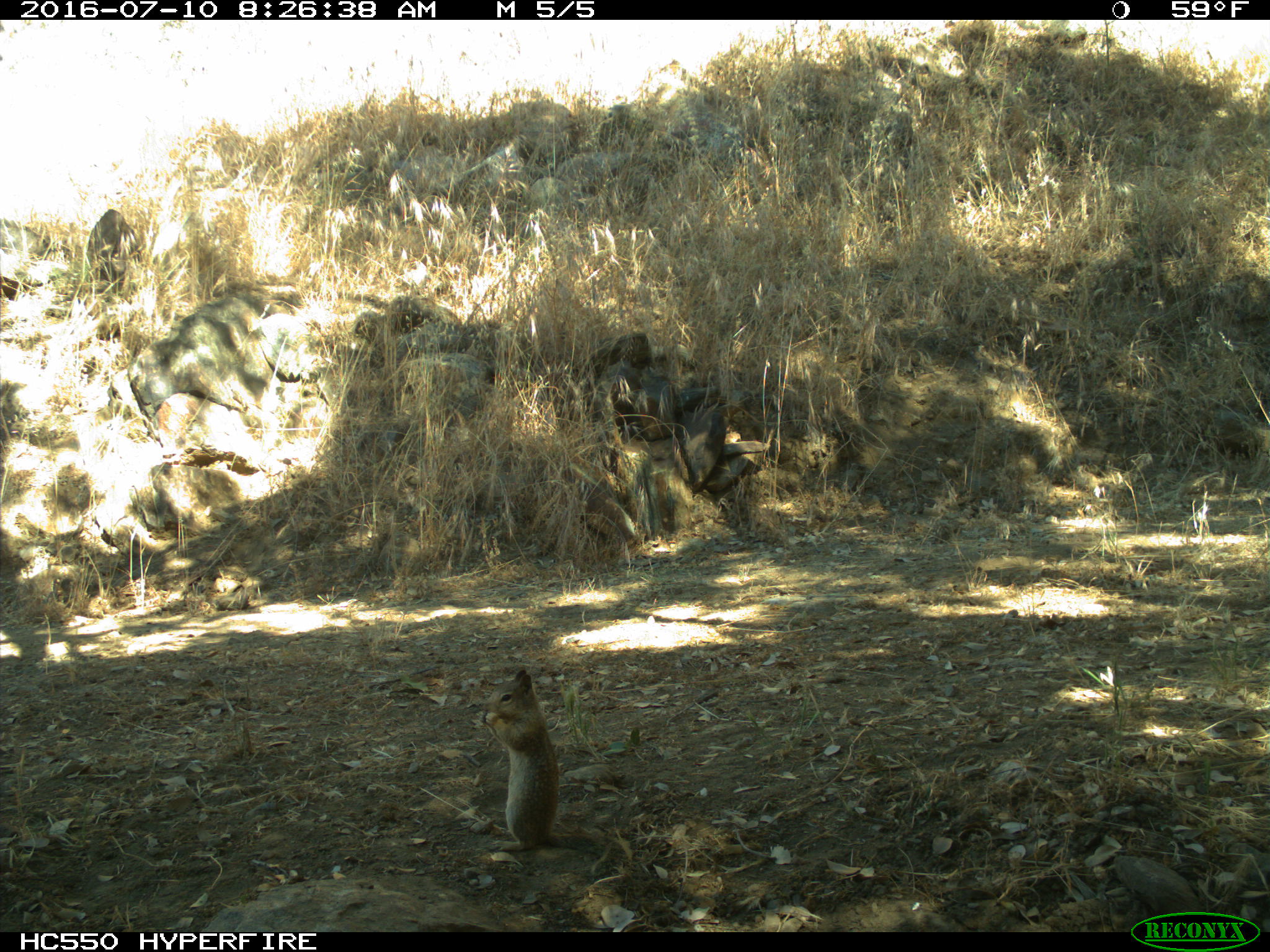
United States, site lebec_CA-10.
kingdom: Animalia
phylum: Chordata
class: Mammalia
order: Rodentia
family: Sciuridae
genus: Otospermophilus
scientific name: Otospermophilus beecheyi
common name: california ground squirrel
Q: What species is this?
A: Otospermophilus beecheyi (california ground squirrel).